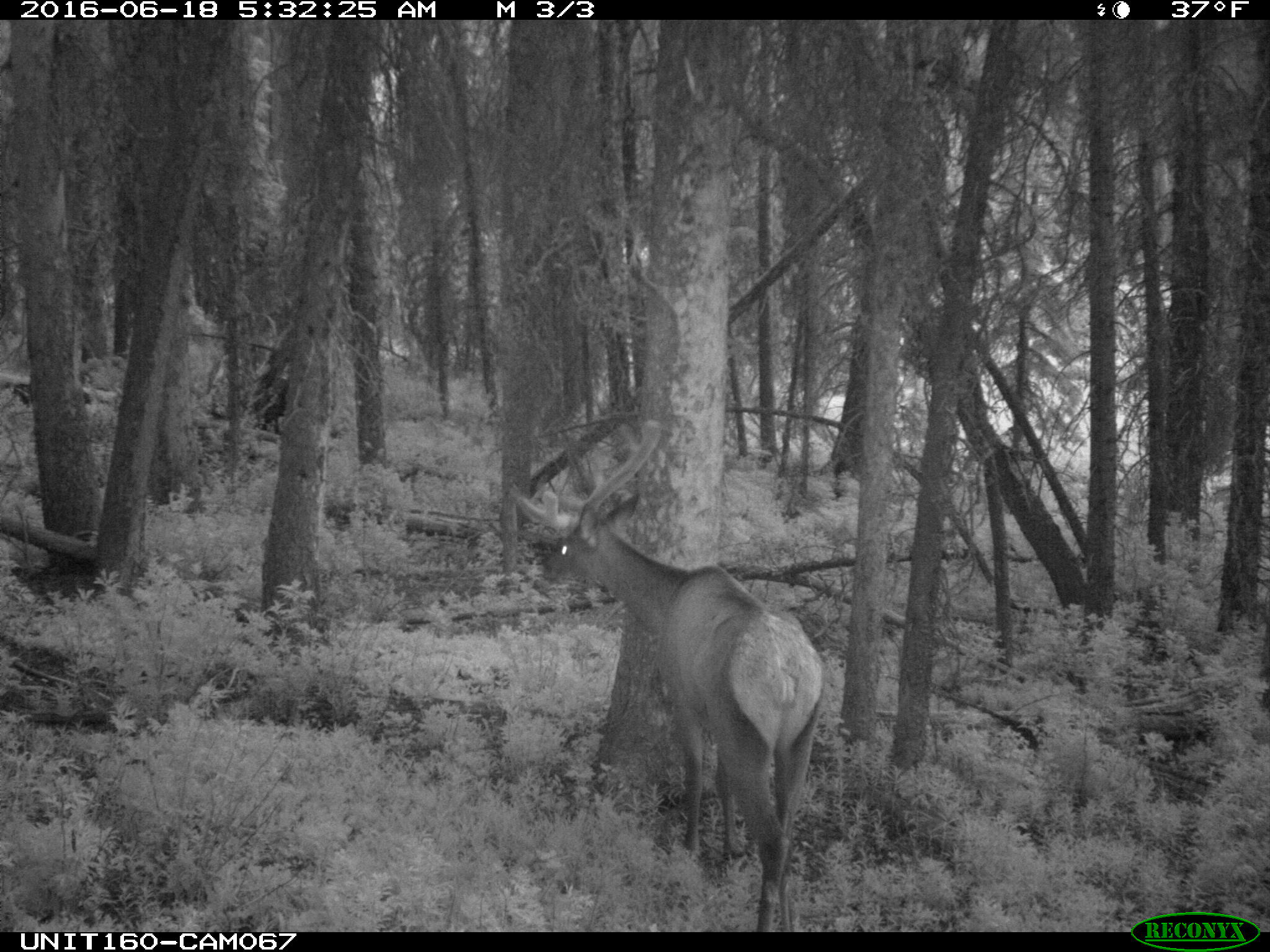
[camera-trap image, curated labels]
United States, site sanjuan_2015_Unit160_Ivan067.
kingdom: Animalia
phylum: Chordata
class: Mammalia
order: Artiodactyla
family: Cervidae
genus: Cervus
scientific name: Cervus elaphus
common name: red deer